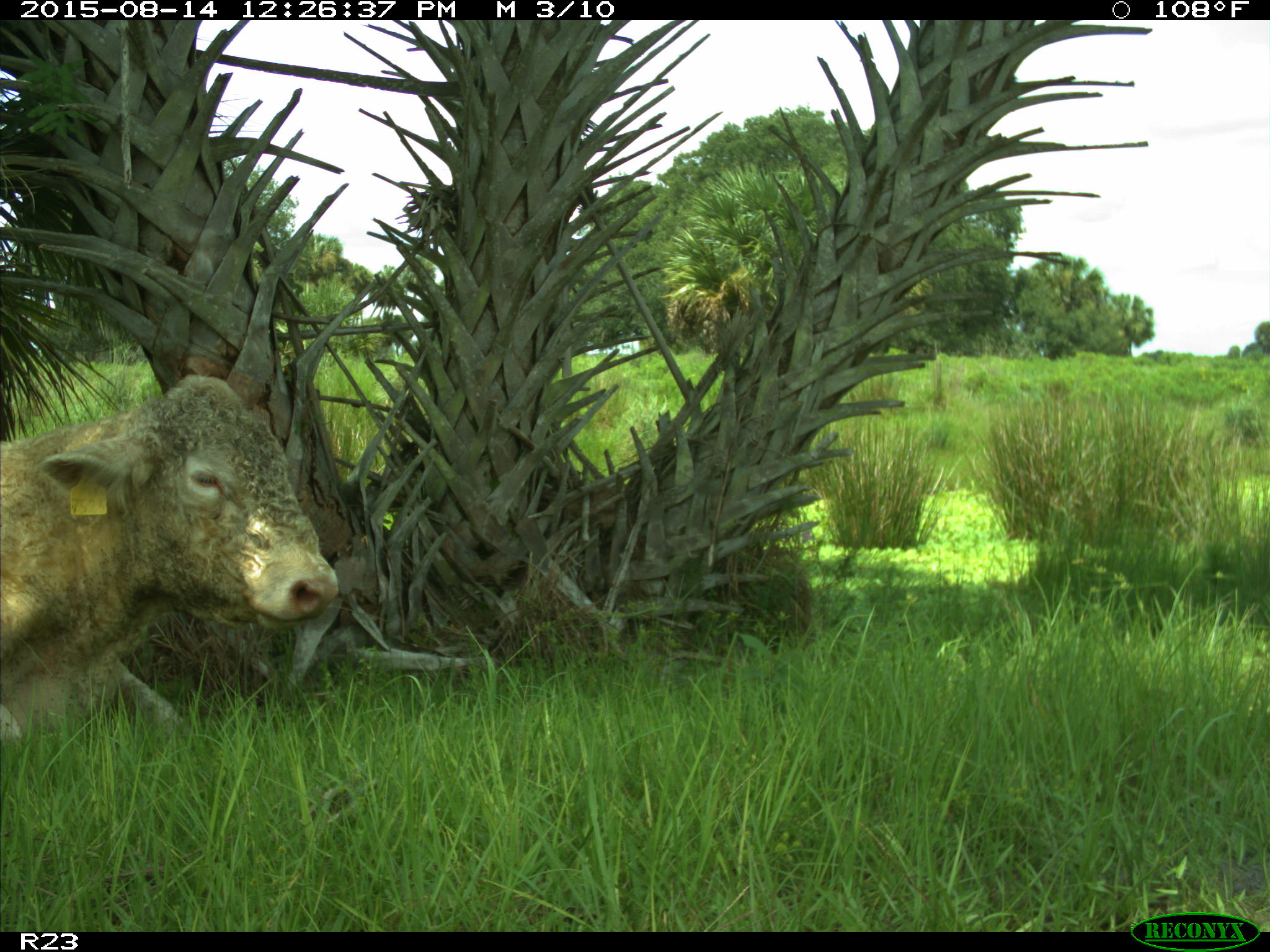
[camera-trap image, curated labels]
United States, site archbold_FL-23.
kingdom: Animalia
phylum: Chordata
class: Mammalia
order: Artiodactyla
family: Bovidae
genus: Bos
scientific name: Bos taurus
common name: domestic cow